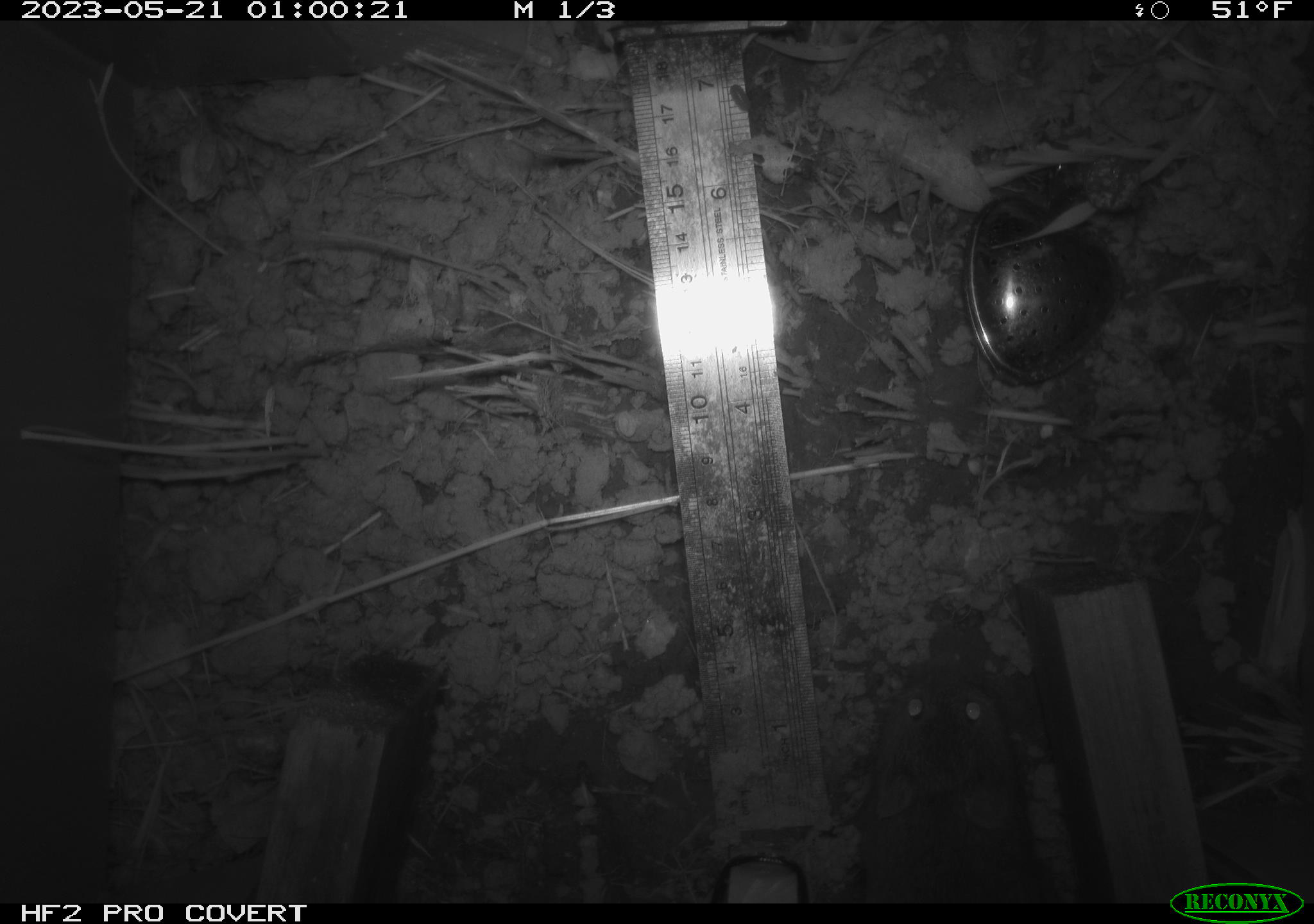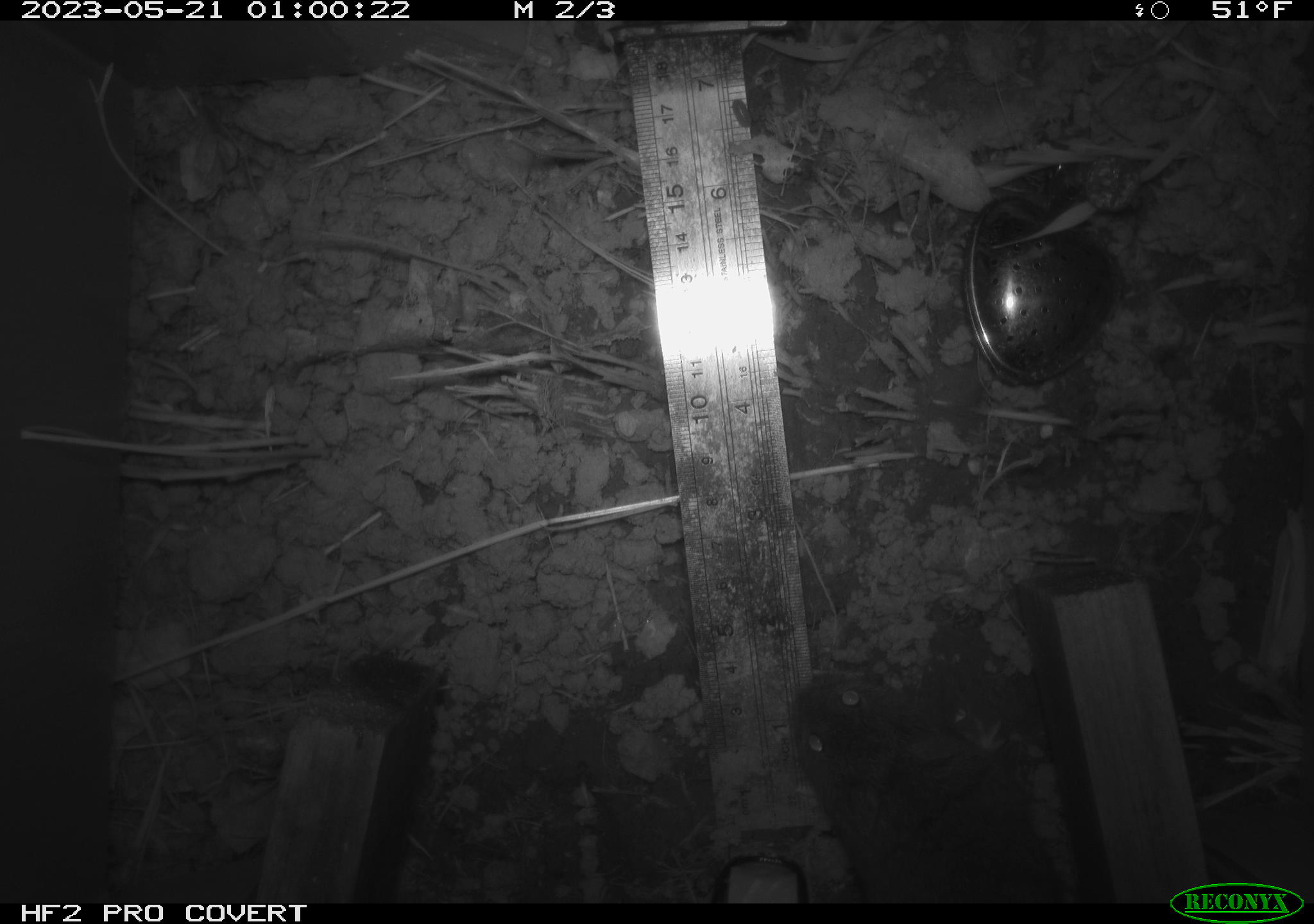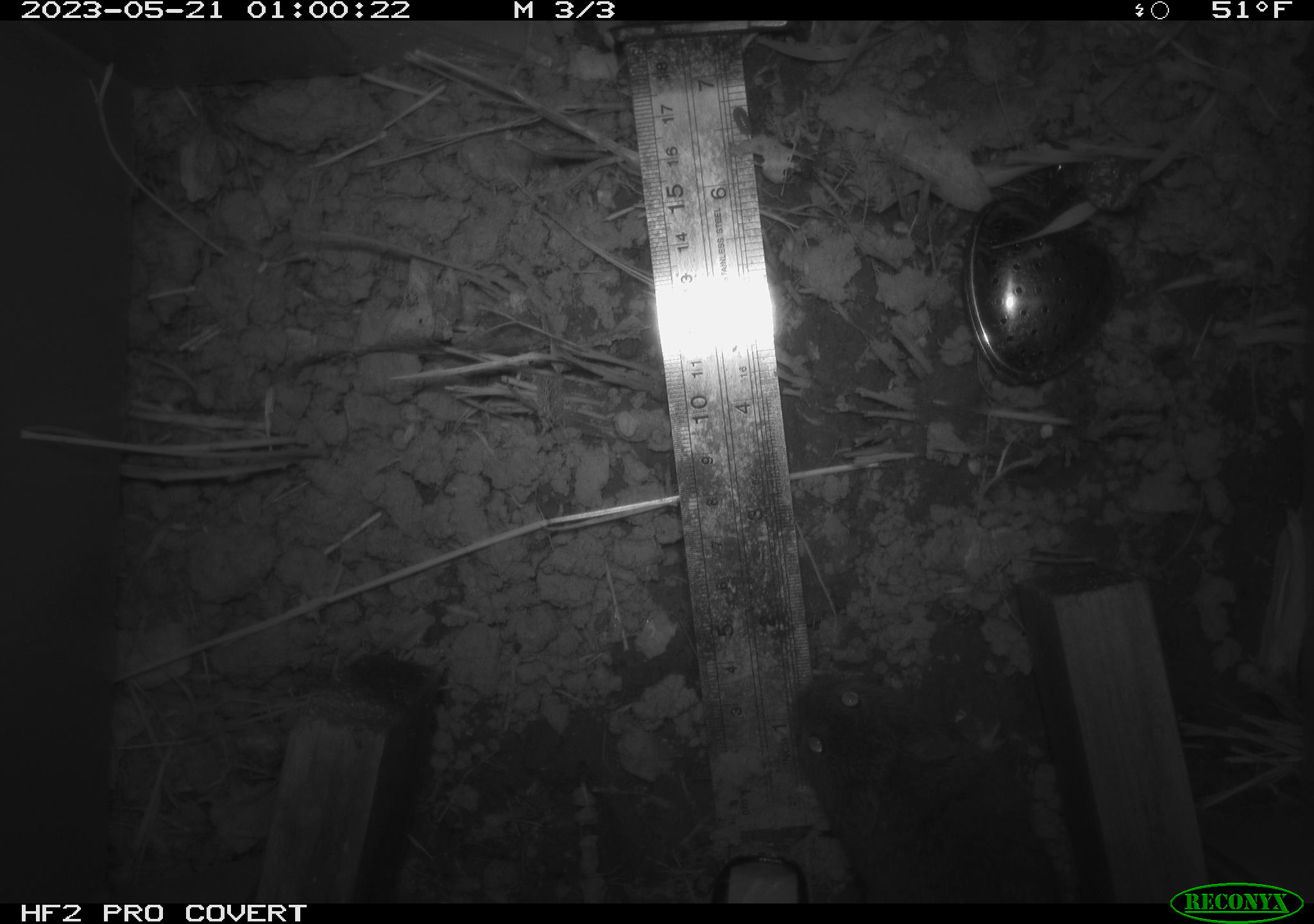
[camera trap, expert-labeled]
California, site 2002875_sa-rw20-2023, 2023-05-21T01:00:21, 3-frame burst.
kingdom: Animalia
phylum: Chordata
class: Mammalia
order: Rodentia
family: Cricetidae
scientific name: Arvicolinae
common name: voles, lemmings, and muskrats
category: arvicolinae subfamily